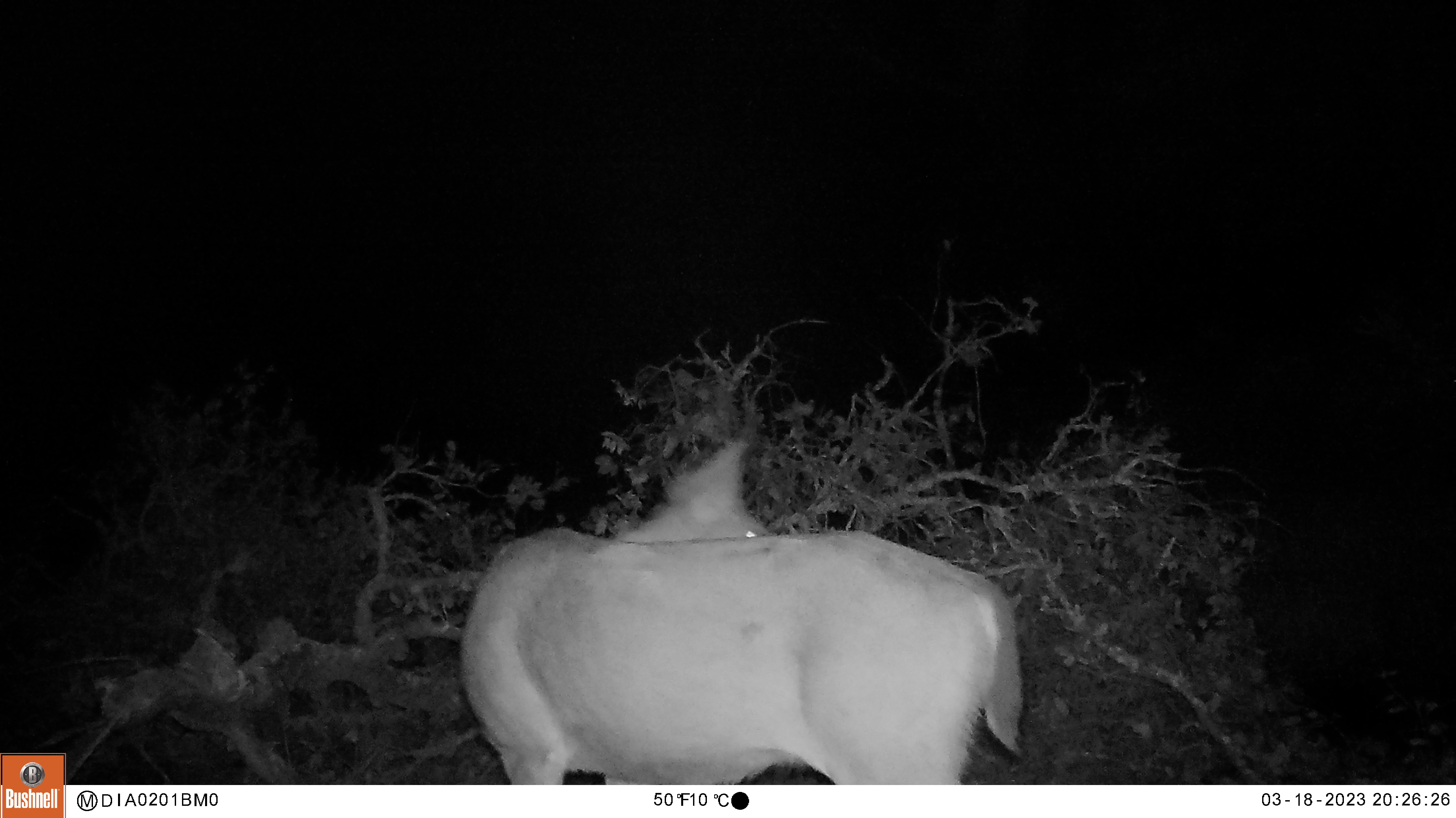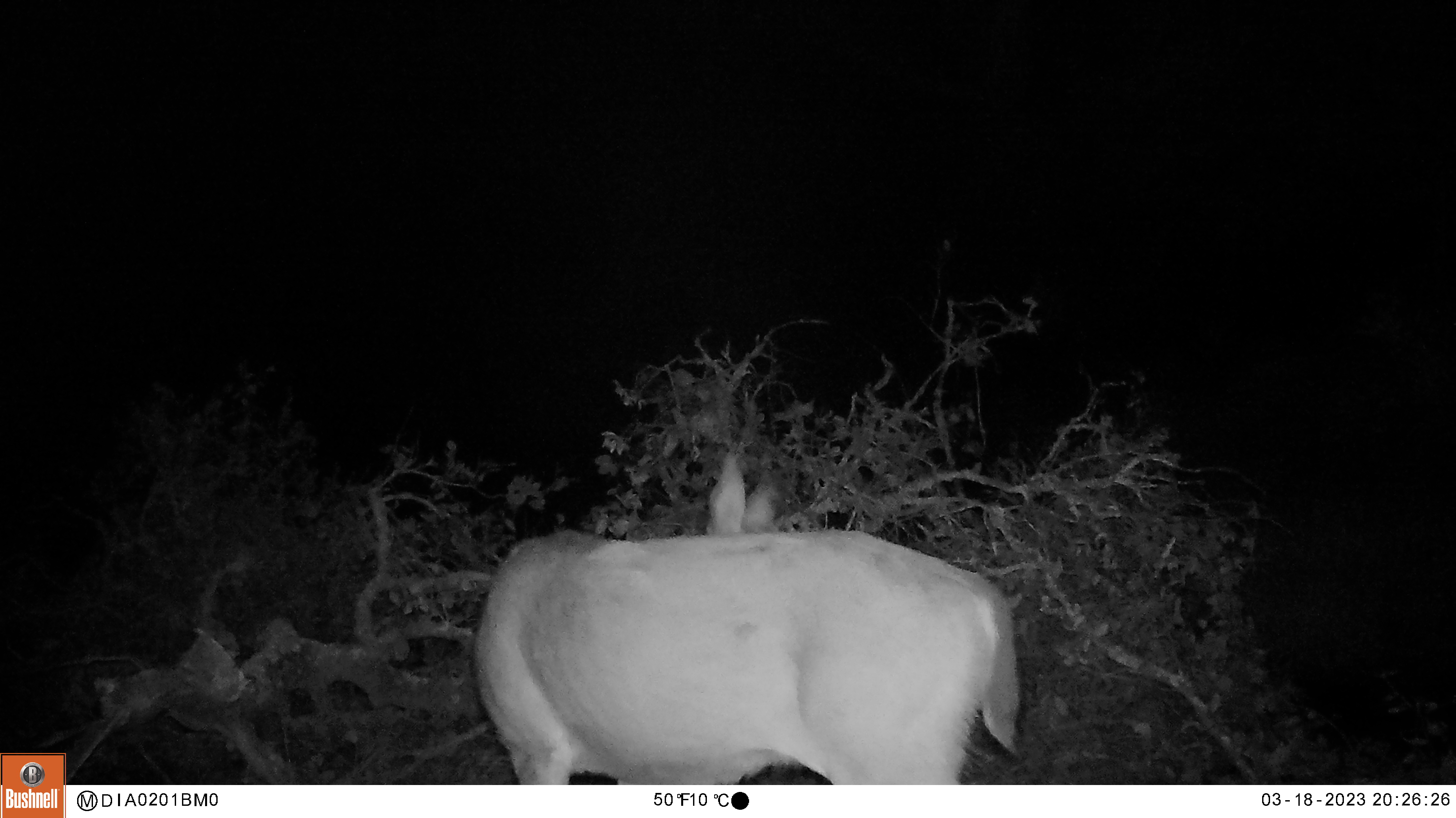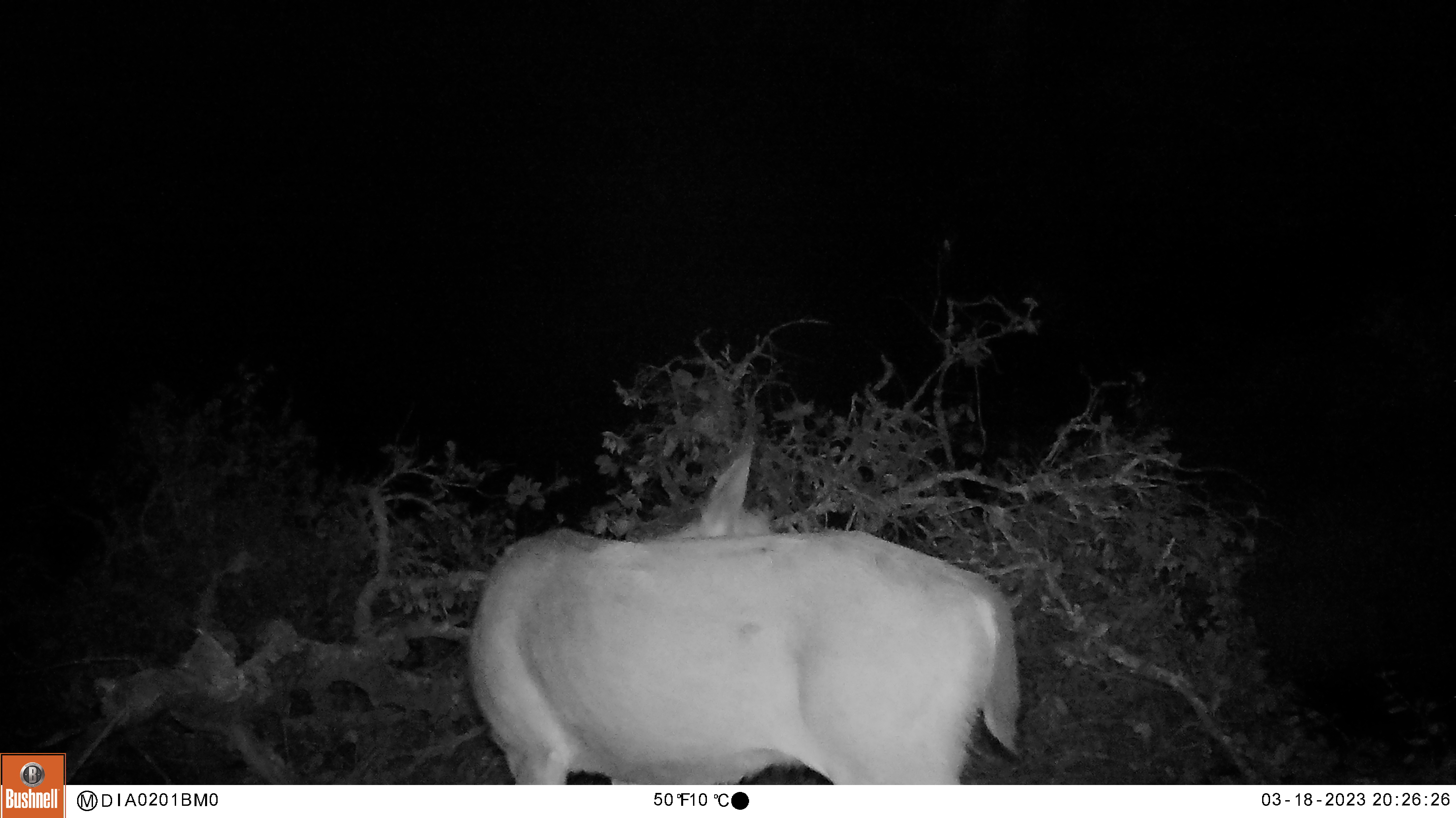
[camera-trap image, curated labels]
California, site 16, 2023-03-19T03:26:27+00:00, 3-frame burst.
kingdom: Animalia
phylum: Chordata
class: Mammalia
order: Artiodactyla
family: Cervidae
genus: Odocoileus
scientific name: Odocoileus hemionus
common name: mule deer